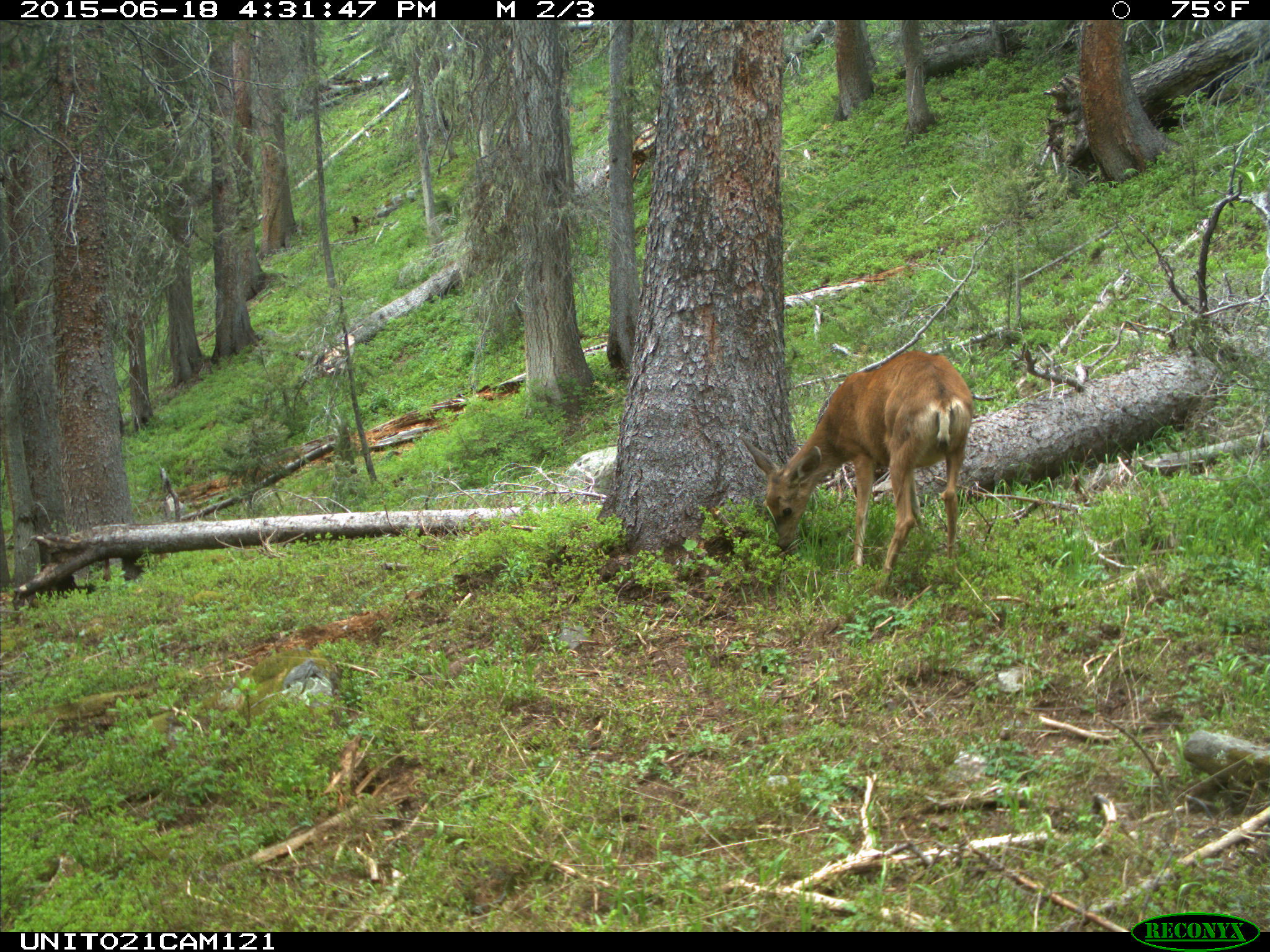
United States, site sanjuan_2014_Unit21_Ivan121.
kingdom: Animalia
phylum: Chordata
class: Mammalia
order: Artiodactyla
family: Cervidae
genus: Odocoileus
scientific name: Odocoileus hemionus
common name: mule deer